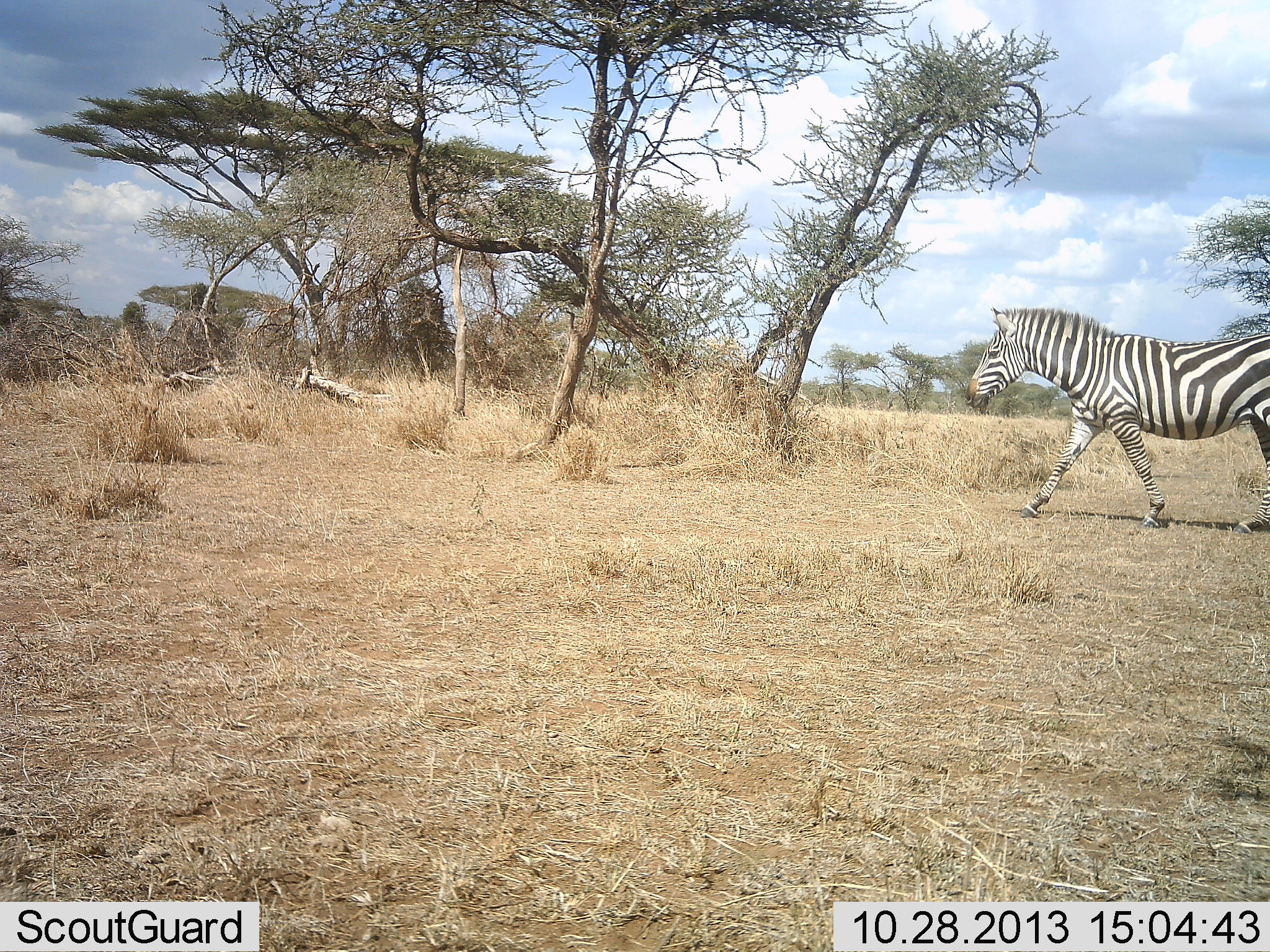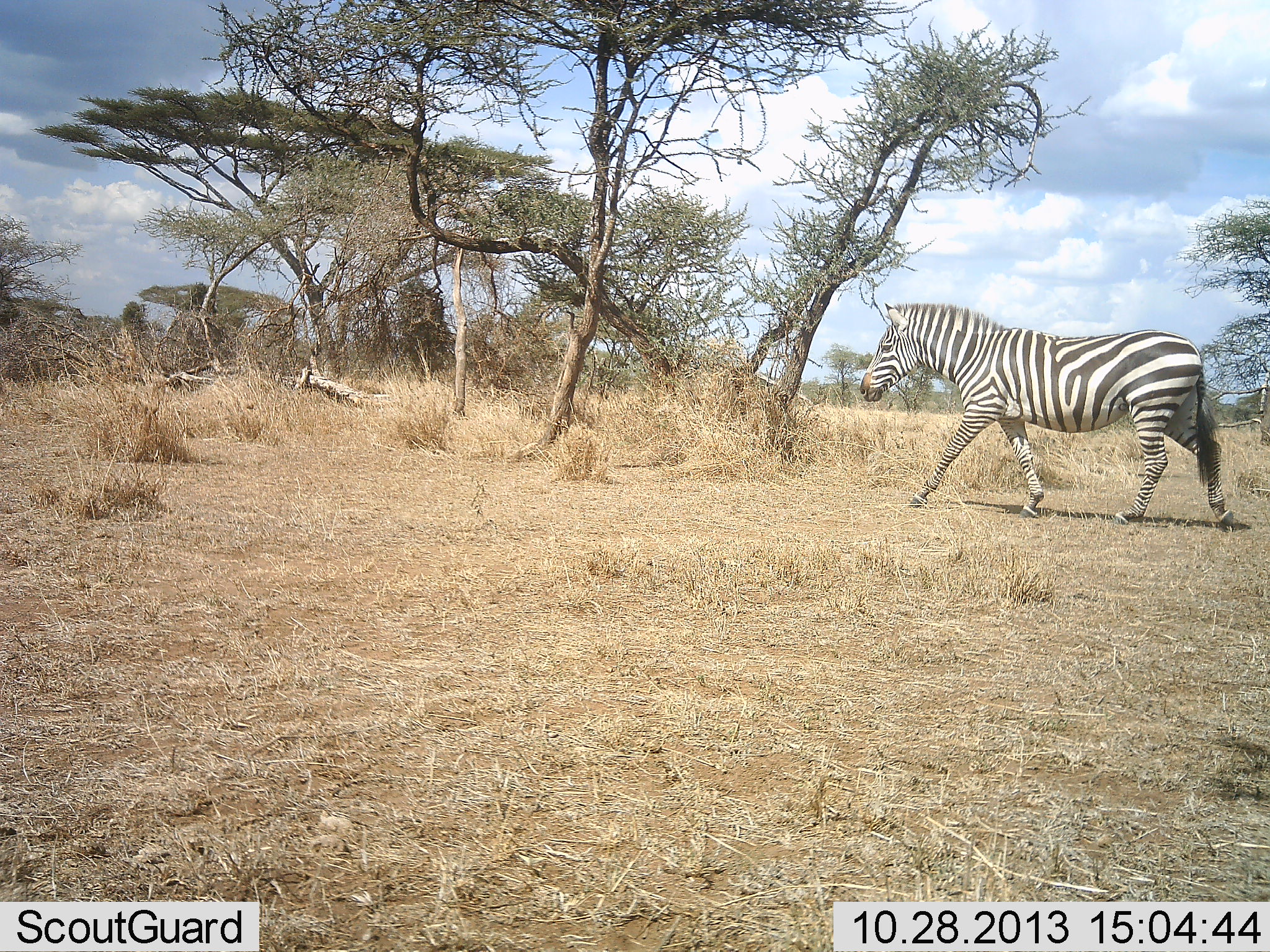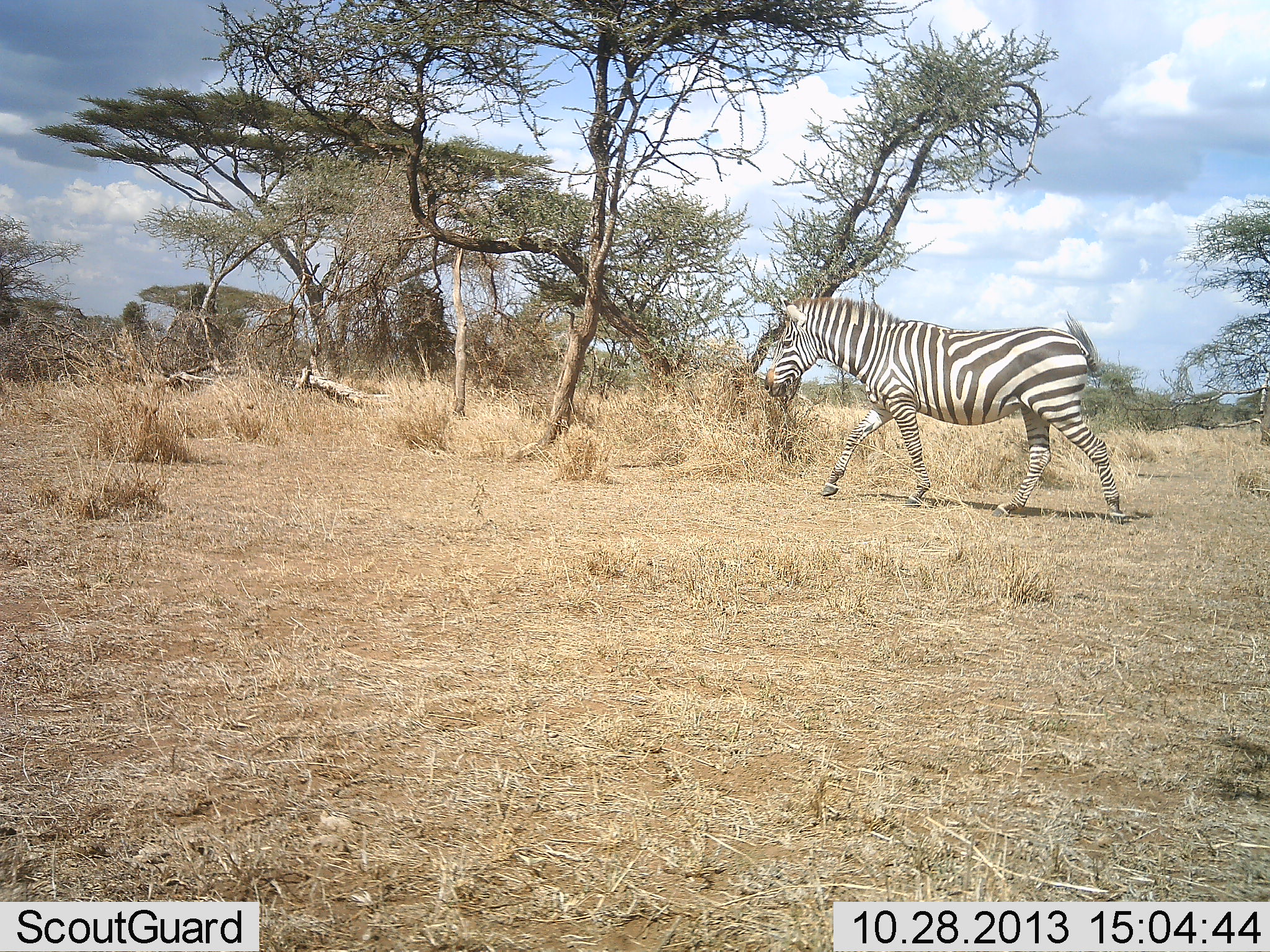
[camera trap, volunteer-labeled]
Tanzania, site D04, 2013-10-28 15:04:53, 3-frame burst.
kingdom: Animalia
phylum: Chordata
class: Mammalia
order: Perissodactyla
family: Equidae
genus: Equus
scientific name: Equus quagga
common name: plains zebra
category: zebra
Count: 1.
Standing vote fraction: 0%.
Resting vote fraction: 0%.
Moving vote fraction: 100%.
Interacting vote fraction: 0%.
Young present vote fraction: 0%.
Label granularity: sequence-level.